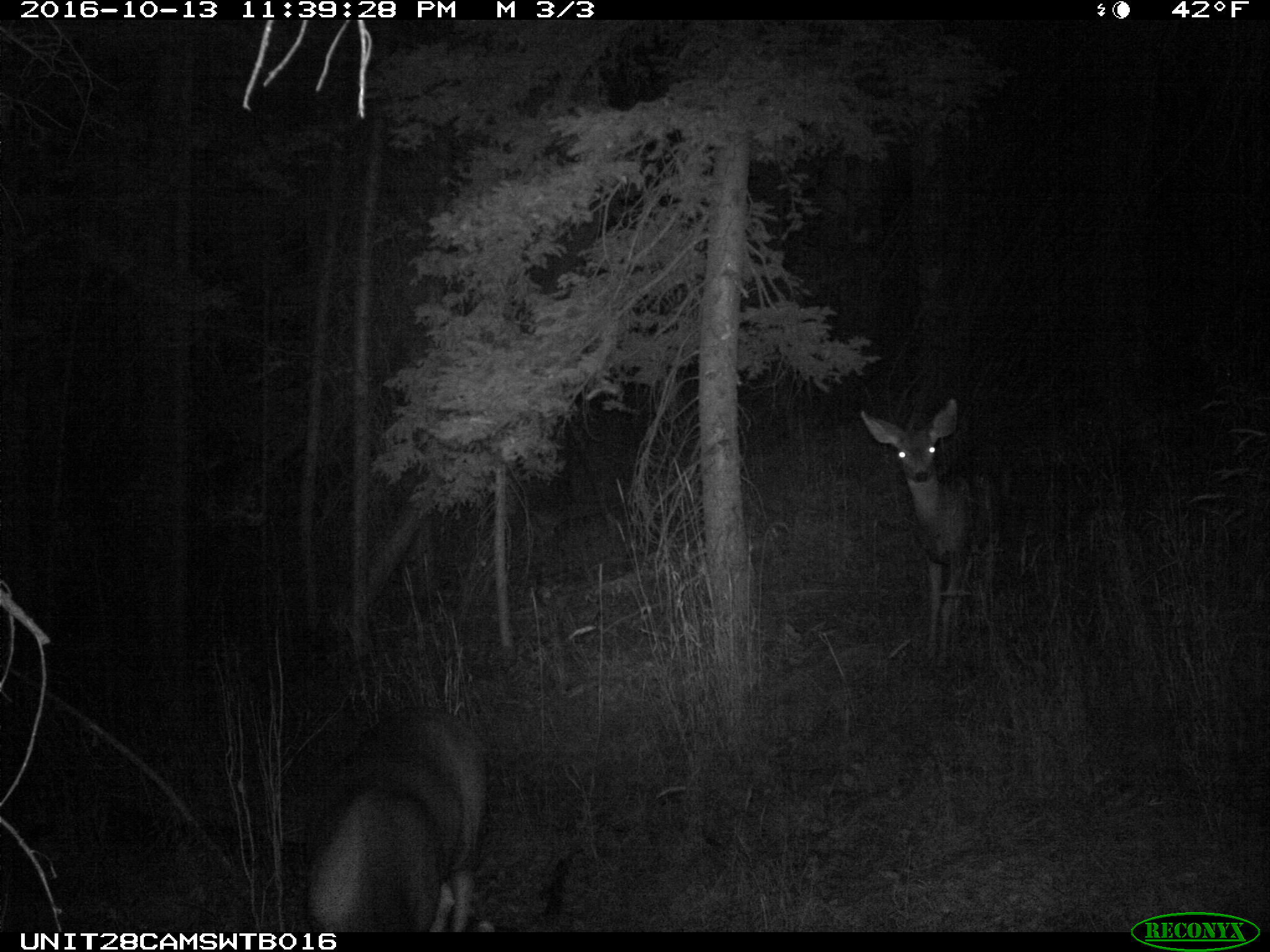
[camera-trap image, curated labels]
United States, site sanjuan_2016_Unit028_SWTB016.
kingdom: Animalia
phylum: Chordata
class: Mammalia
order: Artiodactyla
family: Cervidae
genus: Odocoileus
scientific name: Odocoileus hemionus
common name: mule deer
Odocoileus hemionus (mule deer).